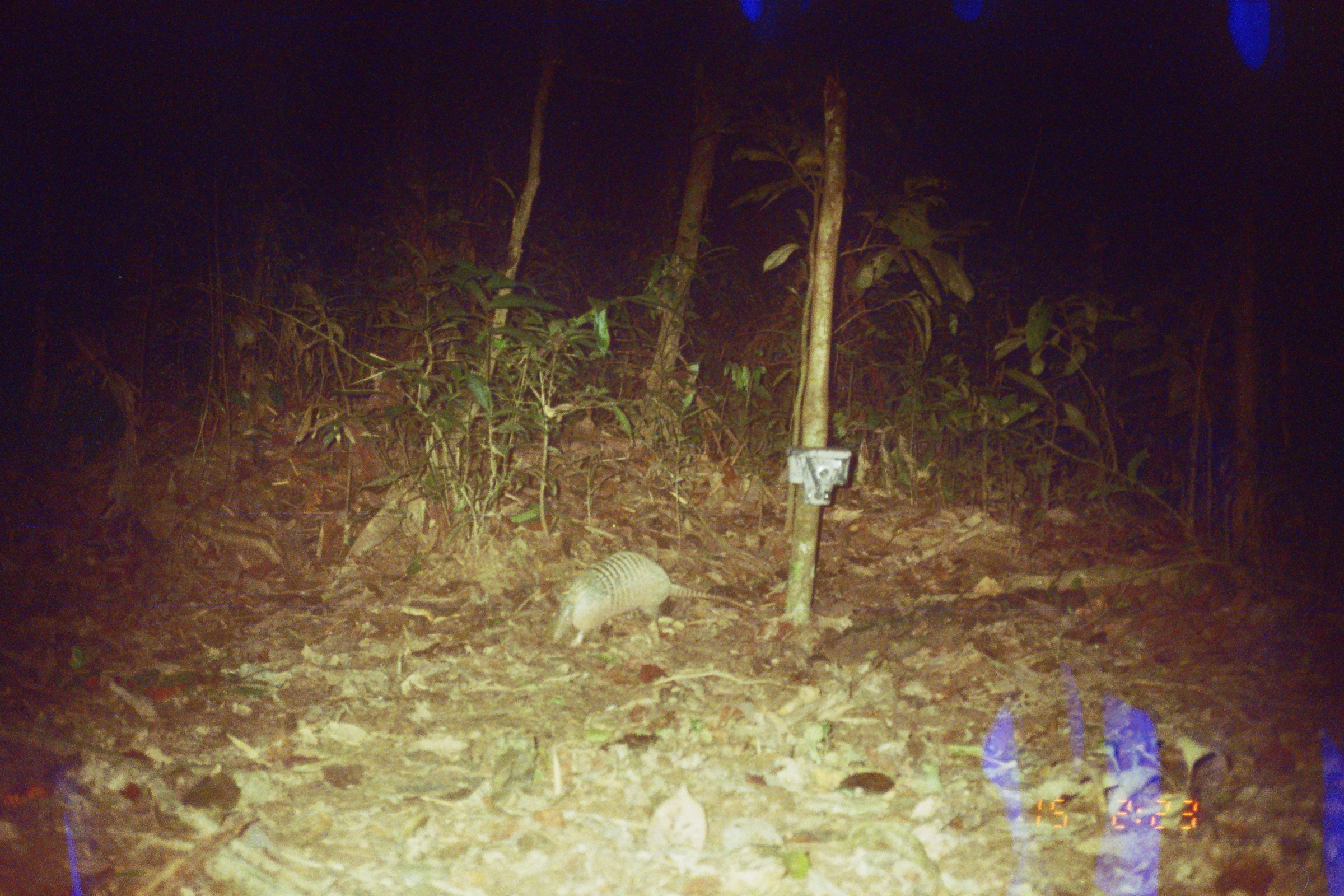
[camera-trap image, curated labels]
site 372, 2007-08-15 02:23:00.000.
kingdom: Animalia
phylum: Chordata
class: Mammalia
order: Cingulata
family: Dasypodidae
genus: Dasypus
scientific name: Dasypus novemcinctus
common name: nine-banded armadillo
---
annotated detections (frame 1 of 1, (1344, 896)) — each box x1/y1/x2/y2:
dasypus novemcinctus: 549/547/757/648